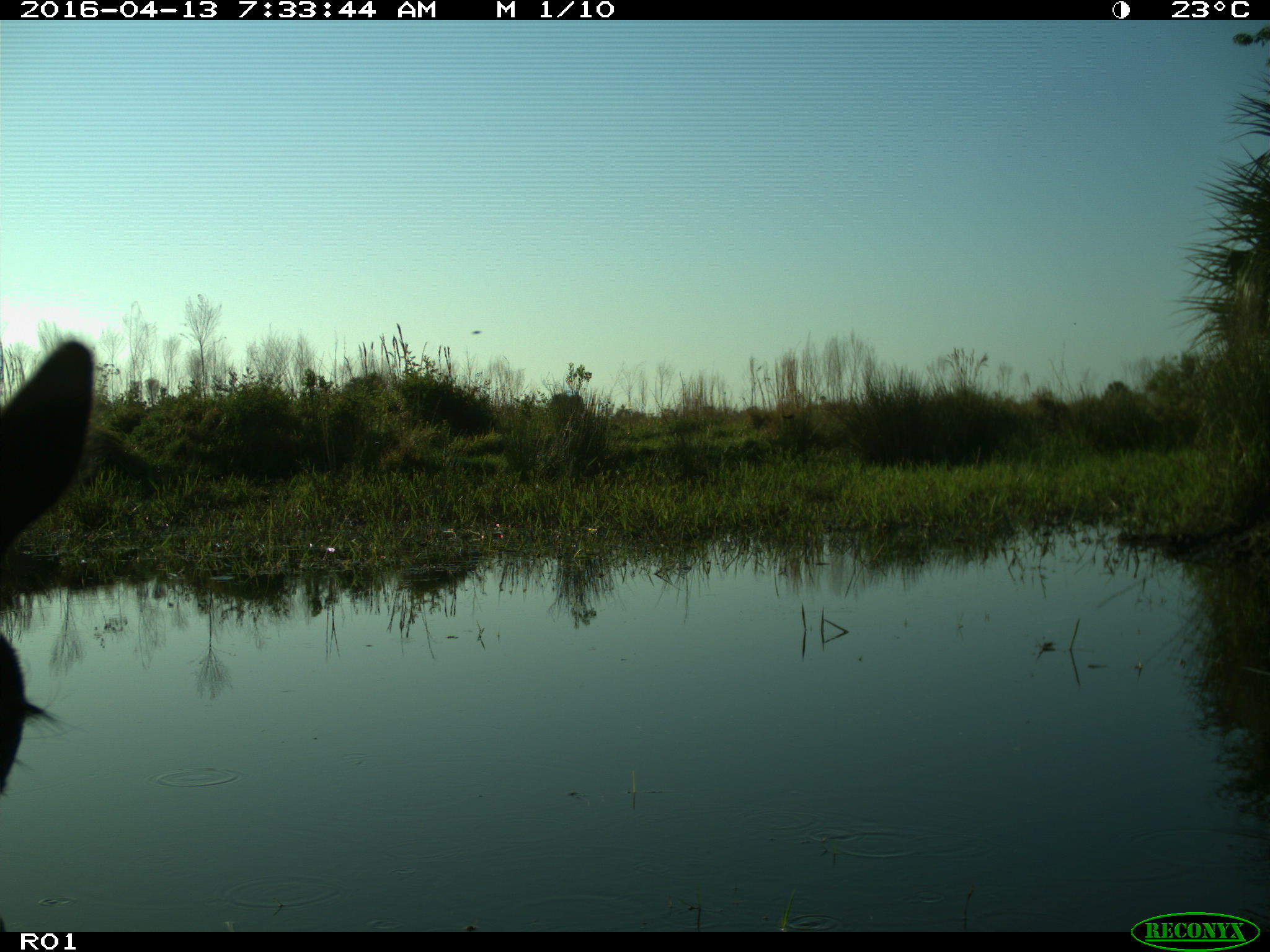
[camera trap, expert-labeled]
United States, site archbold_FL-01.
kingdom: Animalia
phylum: Chordata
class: Mammalia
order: Artiodactyla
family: Bovidae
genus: Bos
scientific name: Bos taurus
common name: domestic cow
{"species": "Bos taurus (domestic cow)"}